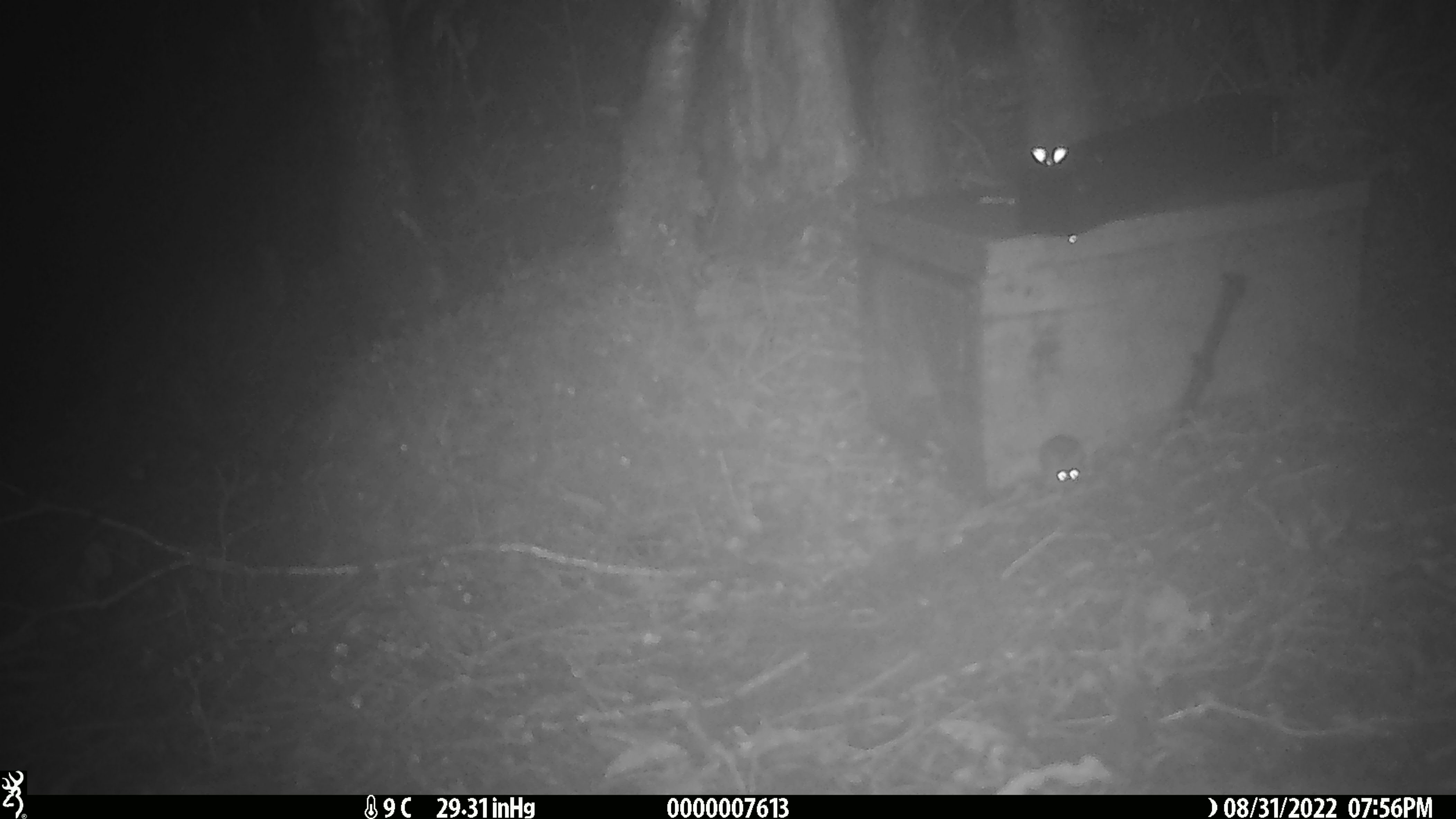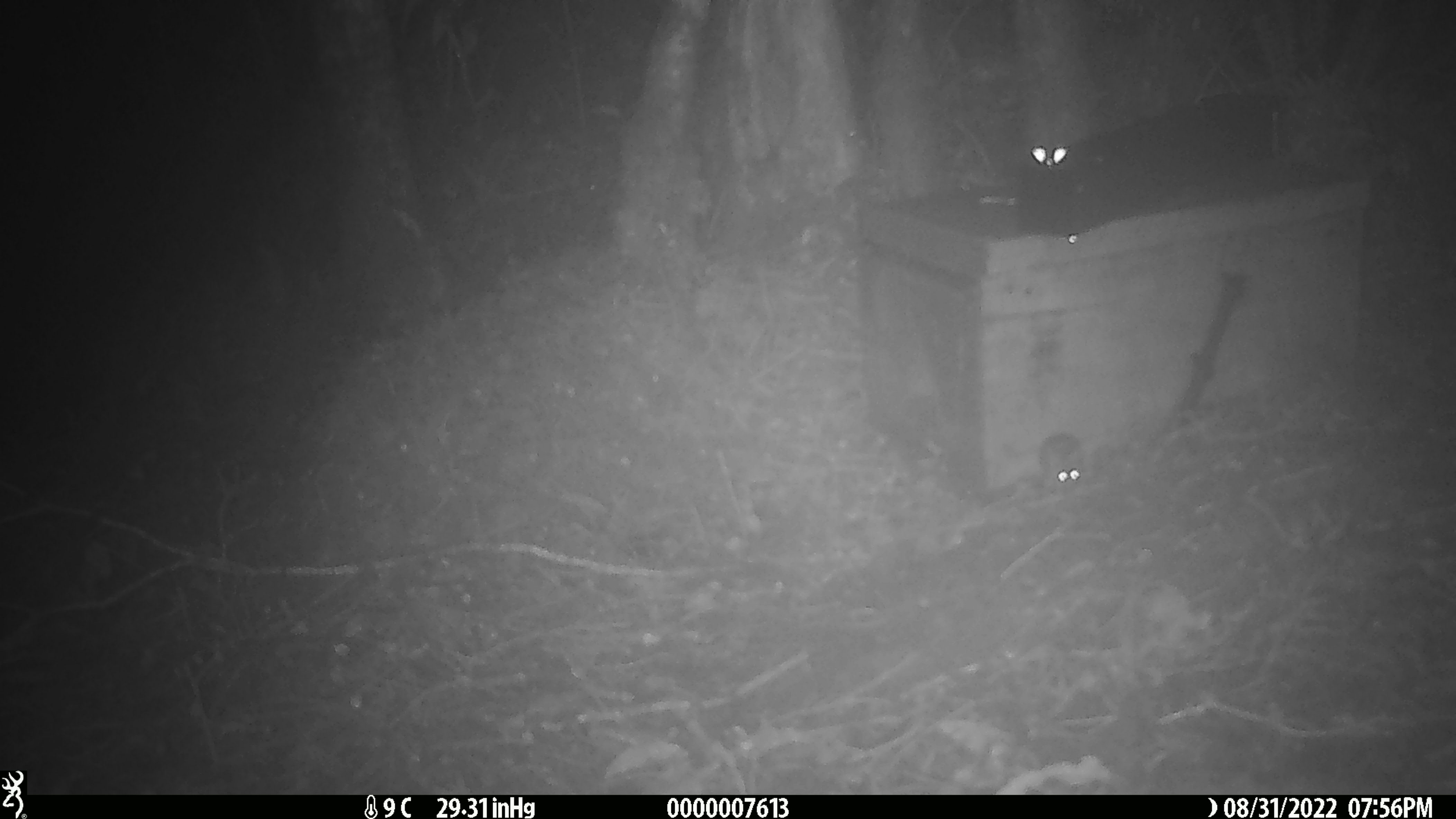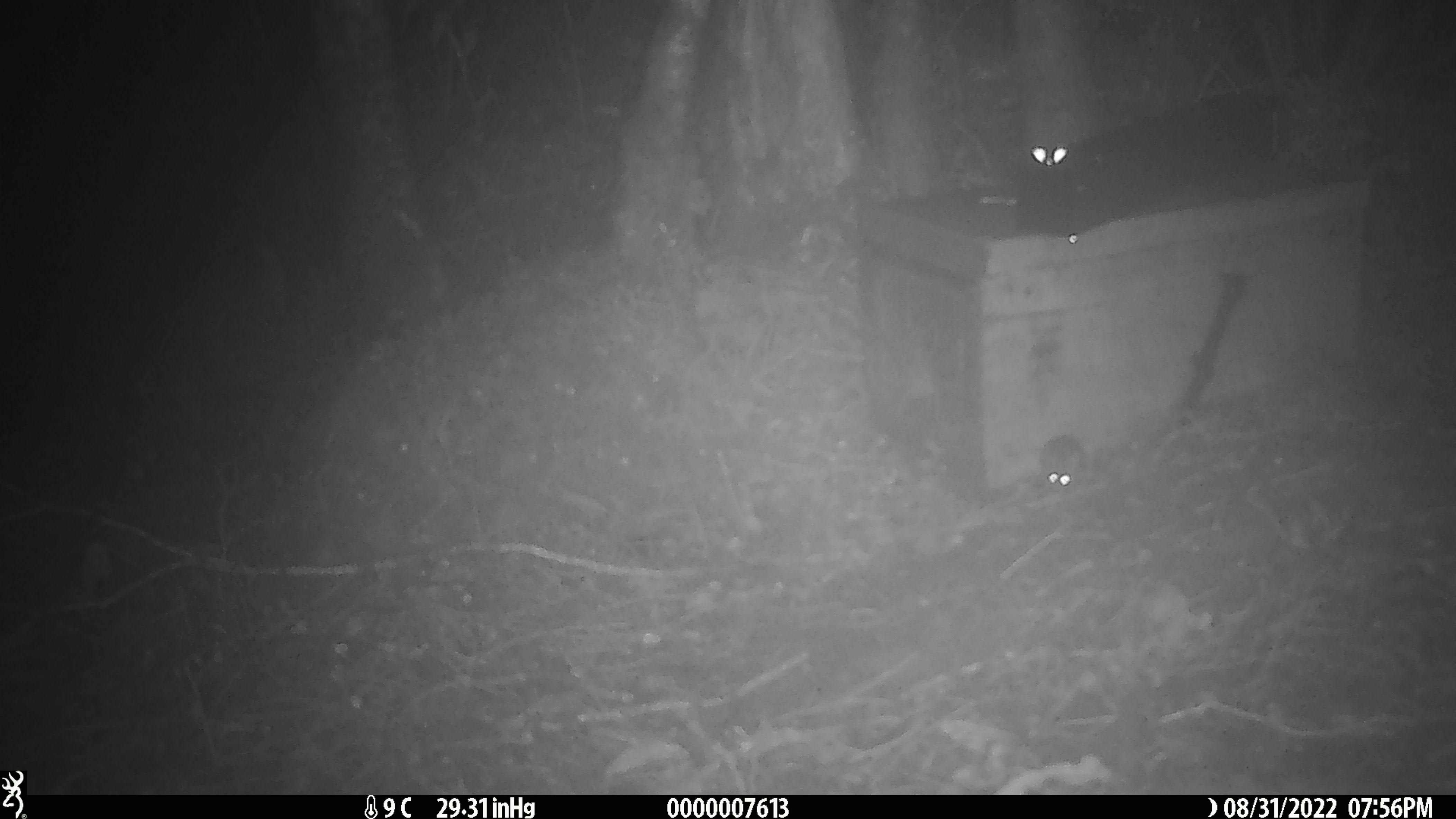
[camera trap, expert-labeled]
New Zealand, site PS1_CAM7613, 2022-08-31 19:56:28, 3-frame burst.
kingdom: Animalia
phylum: Chordata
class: Mammalia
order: Rodentia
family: Muridae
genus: Mus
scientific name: Mus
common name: mouse